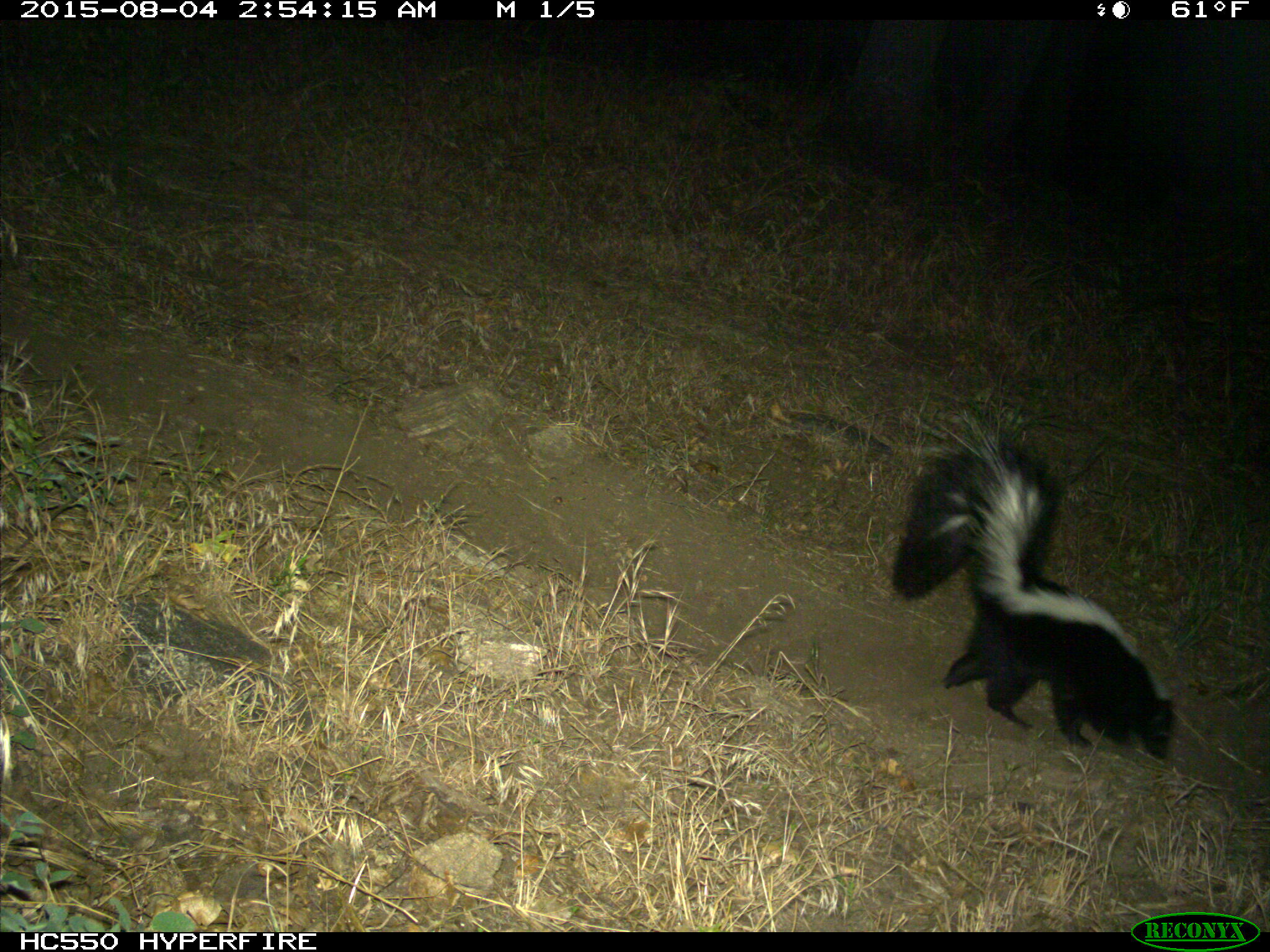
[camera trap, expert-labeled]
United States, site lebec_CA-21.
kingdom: Animalia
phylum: Chordata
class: Mammalia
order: Carnivora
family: Mephitidae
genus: Mephitis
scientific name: Mephitis mephitis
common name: striped skunk